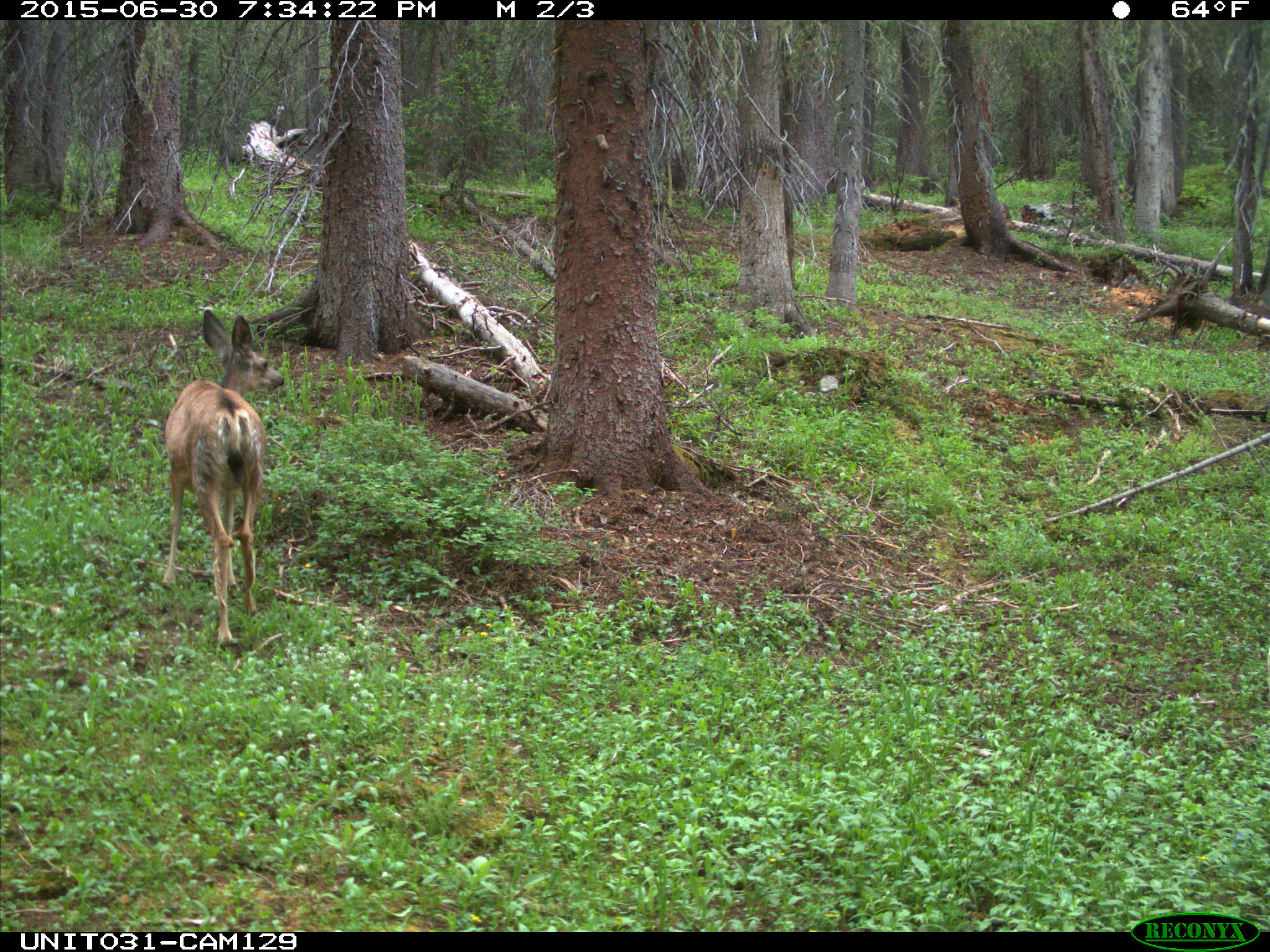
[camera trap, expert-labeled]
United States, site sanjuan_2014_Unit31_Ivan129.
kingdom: Animalia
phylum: Chordata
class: Mammalia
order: Artiodactyla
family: Cervidae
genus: Odocoileus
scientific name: Odocoileus hemionus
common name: mule deer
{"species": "Odocoileus hemionus (mule deer)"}